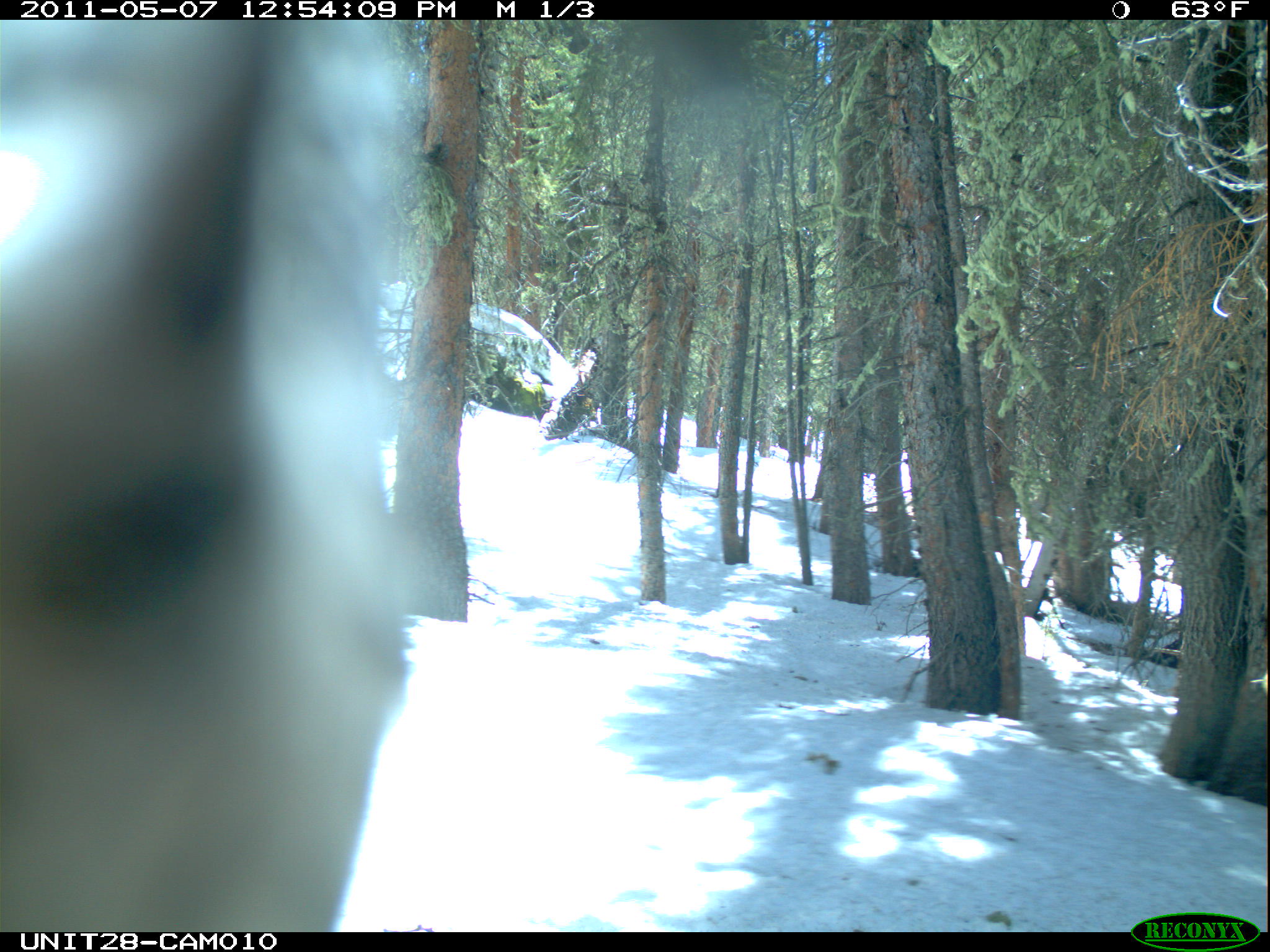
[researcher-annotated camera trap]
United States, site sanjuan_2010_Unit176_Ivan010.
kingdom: Animalia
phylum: Chordata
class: Aves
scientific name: Aves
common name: birds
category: unidentified bird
Unidentified bird (birds) (Aves).